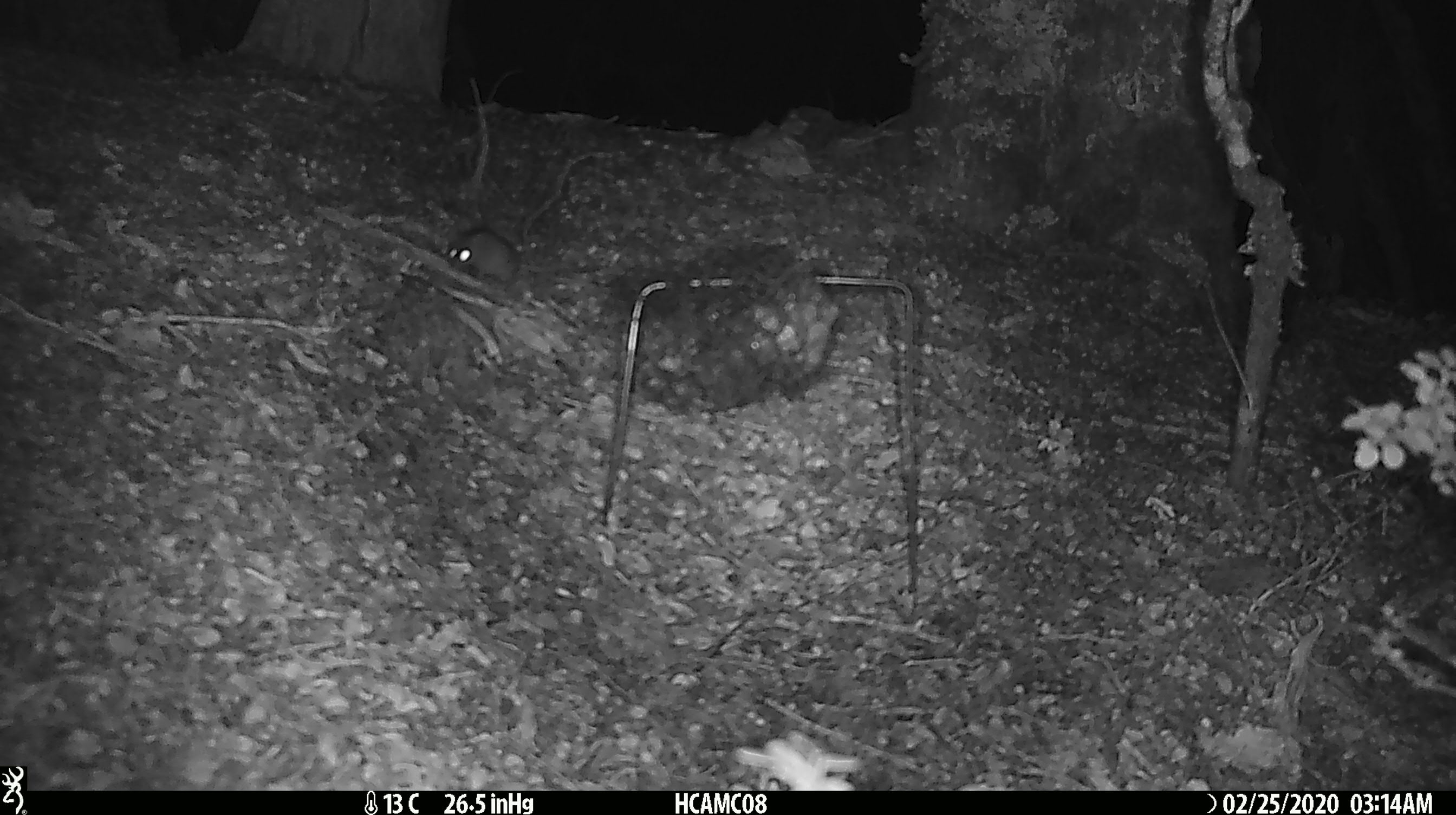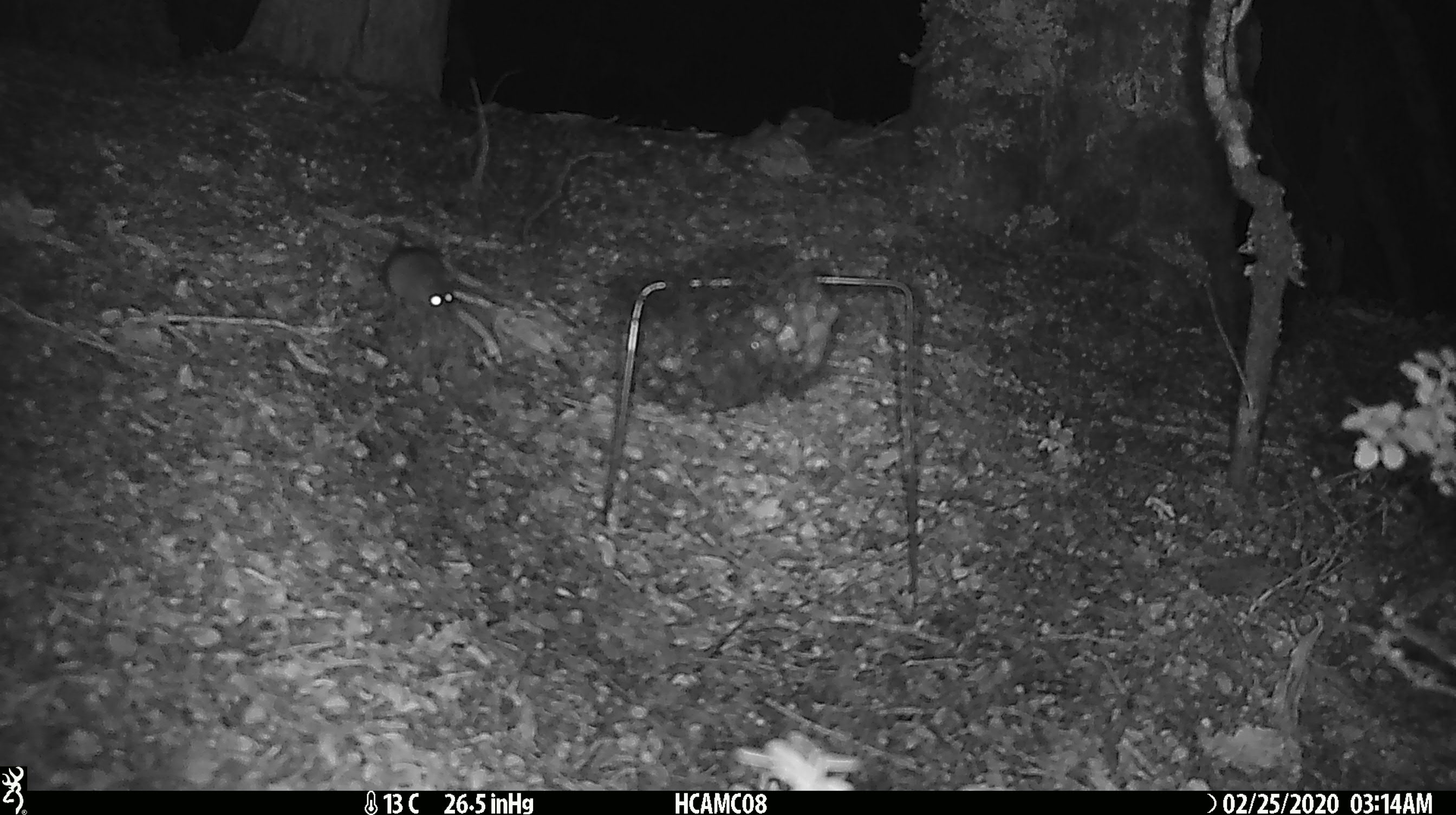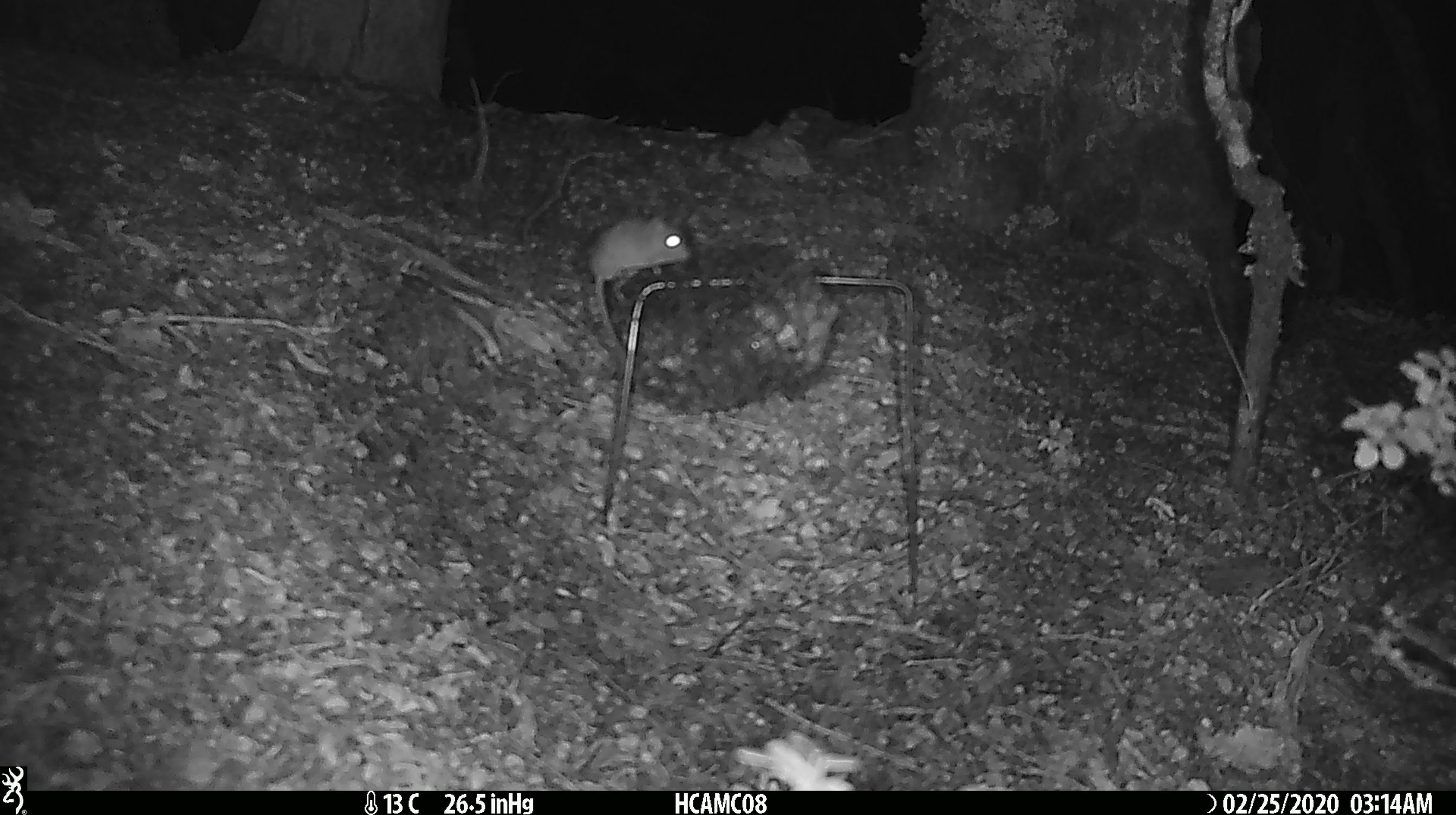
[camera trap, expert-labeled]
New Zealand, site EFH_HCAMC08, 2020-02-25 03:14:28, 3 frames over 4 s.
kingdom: Animalia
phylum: Chordata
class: Mammalia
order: Rodentia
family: Muridae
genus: Mus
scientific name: Mus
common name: mouse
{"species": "mouse (Mus)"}